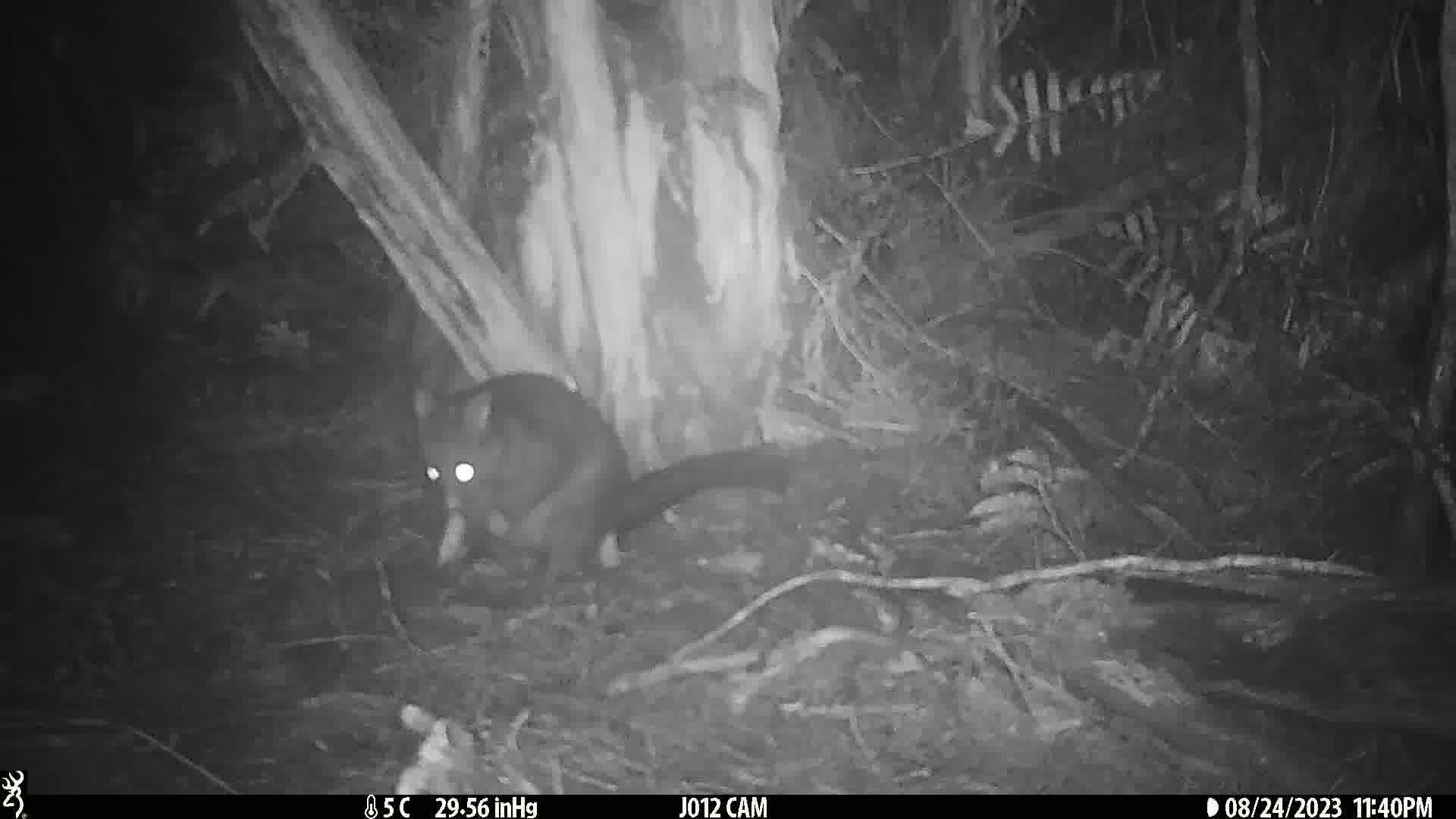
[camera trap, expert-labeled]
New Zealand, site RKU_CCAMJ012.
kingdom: Animalia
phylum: Chordata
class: Mammalia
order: Diprotodontia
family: Phalangeridae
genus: Trichosurus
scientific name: Trichosurus vulpecula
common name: common brushtail possum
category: possum